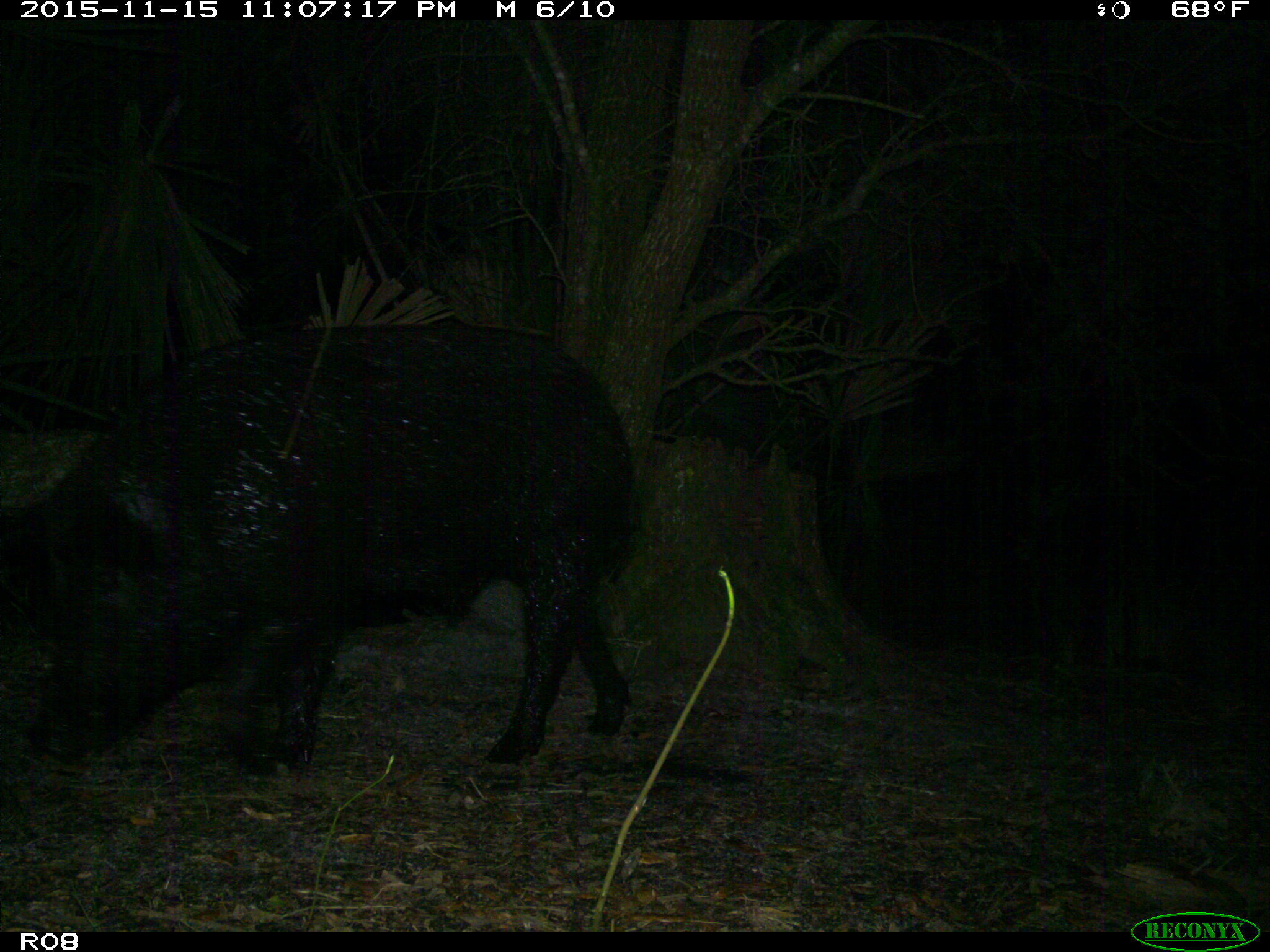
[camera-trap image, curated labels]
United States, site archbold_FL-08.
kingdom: Animalia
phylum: Chordata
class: Mammalia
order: Artiodactyla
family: Suidae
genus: Sus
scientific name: Sus scrofa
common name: wild boar